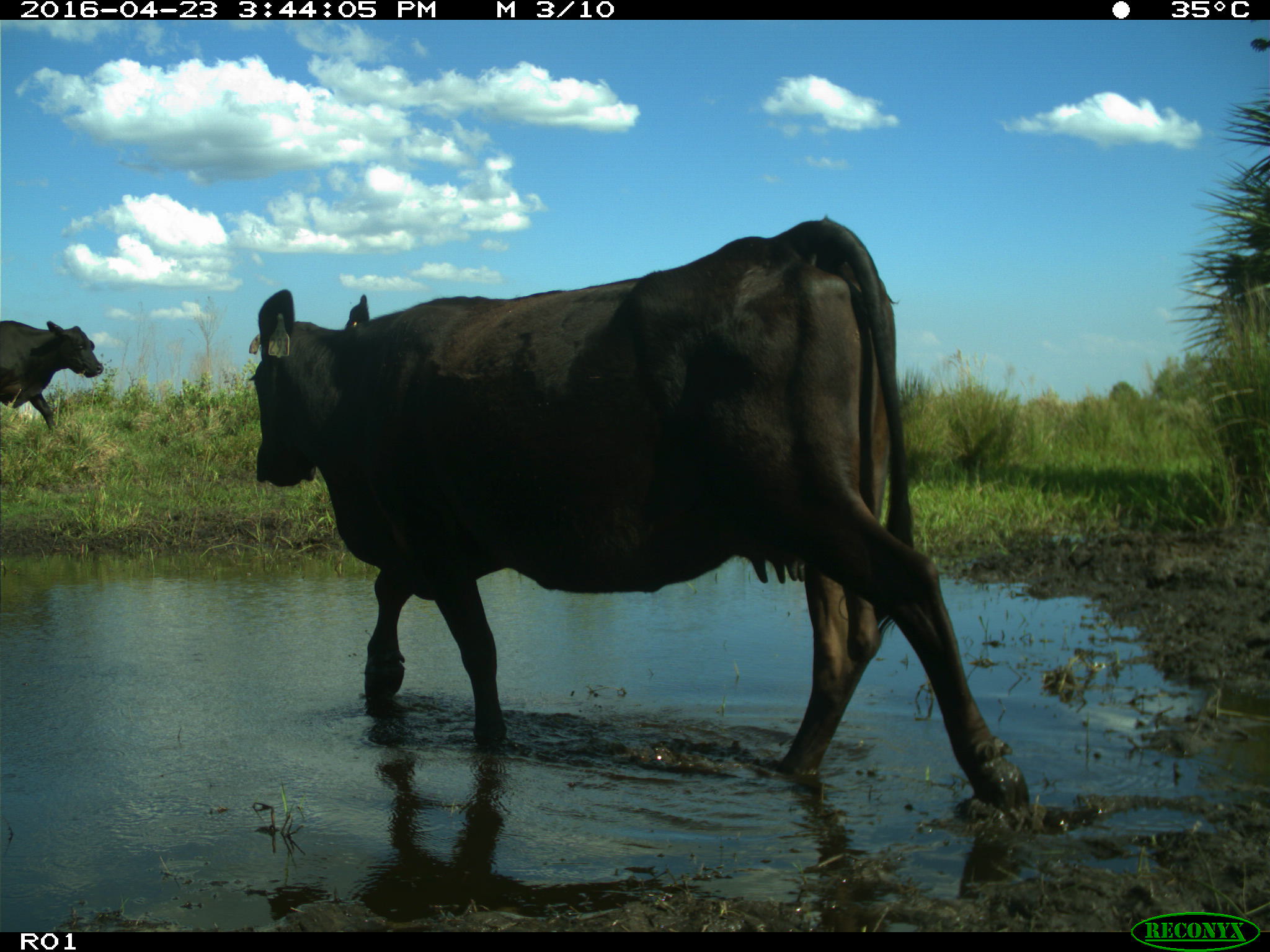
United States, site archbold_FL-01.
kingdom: Animalia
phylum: Chordata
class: Mammalia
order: Artiodactyla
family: Bovidae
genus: Bos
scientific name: Bos taurus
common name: domestic cow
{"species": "Bos taurus (domestic cow)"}